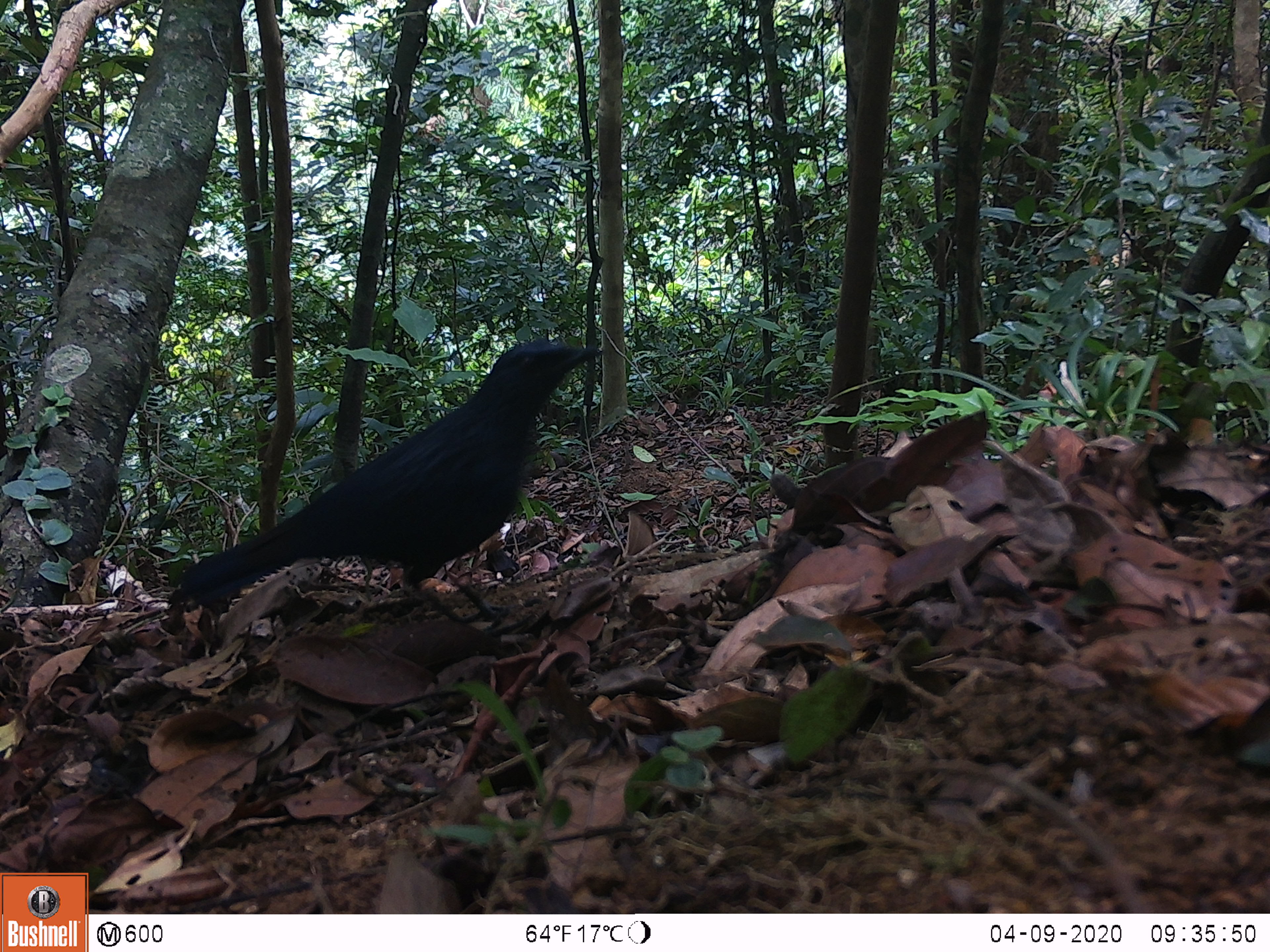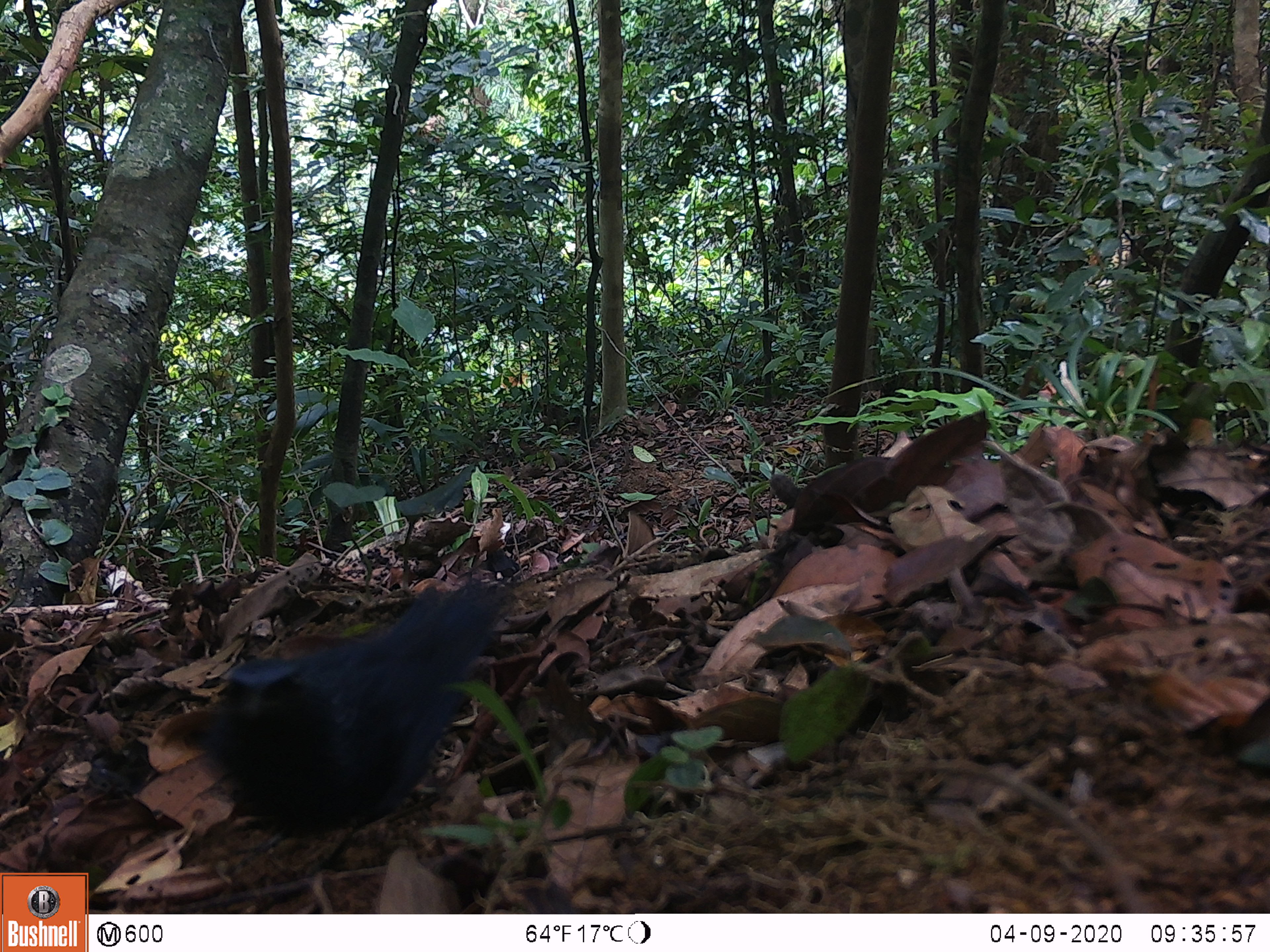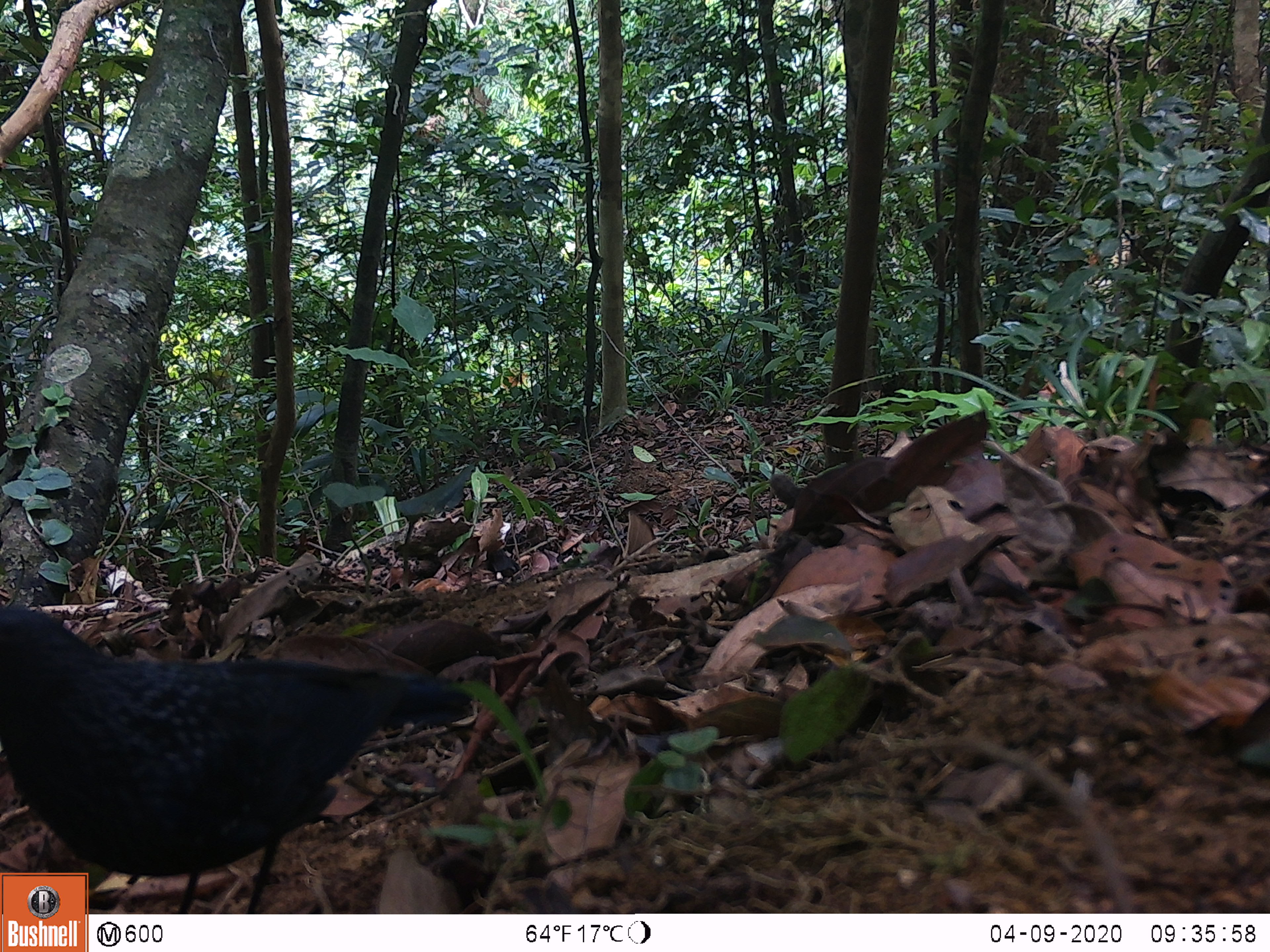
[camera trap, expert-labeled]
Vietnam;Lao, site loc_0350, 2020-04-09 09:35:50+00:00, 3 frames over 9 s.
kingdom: Animalia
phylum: Chordata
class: Aves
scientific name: Aves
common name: bird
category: unidentified bird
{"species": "unidentified bird (bird) (Aves)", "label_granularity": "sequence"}